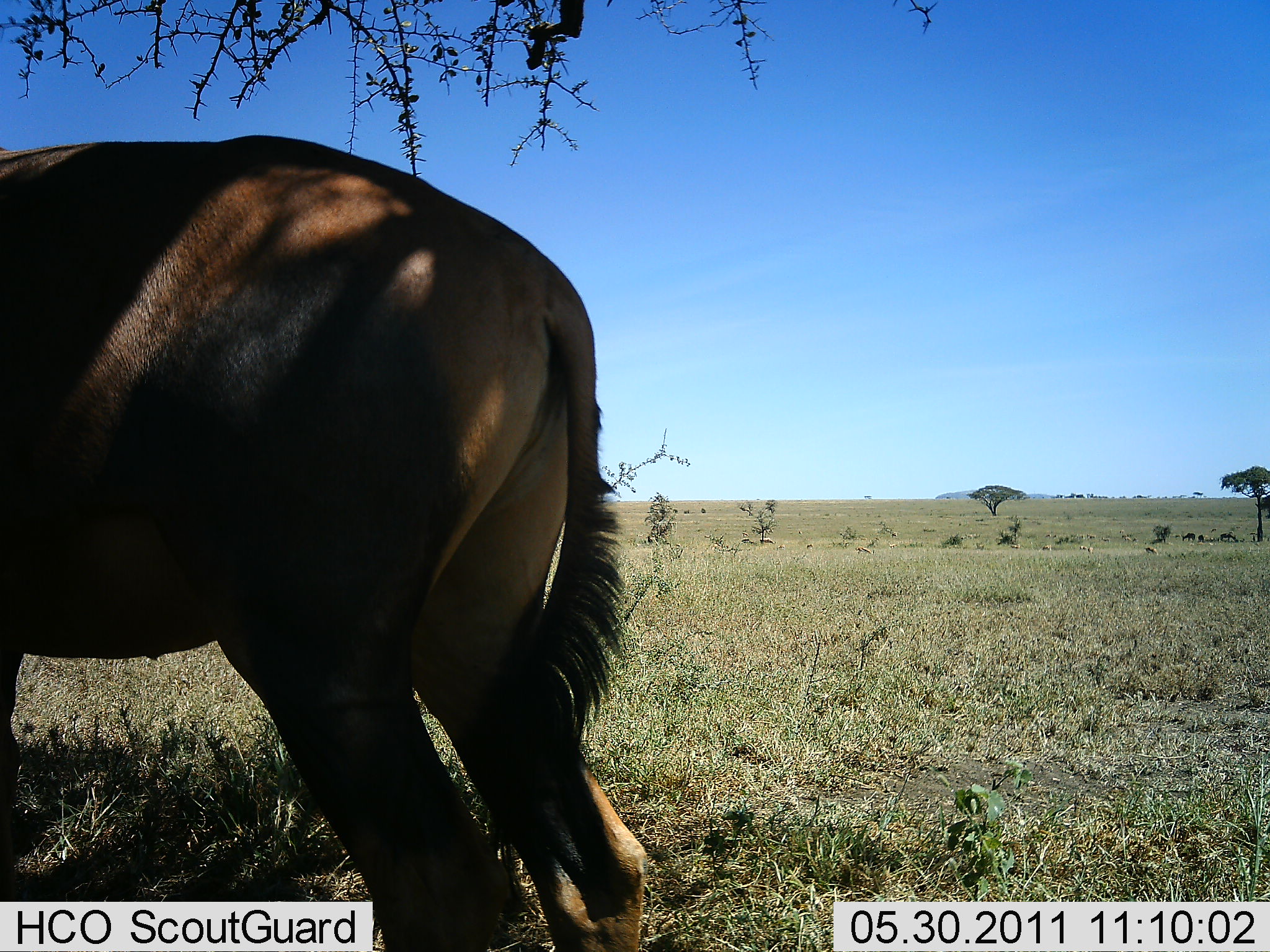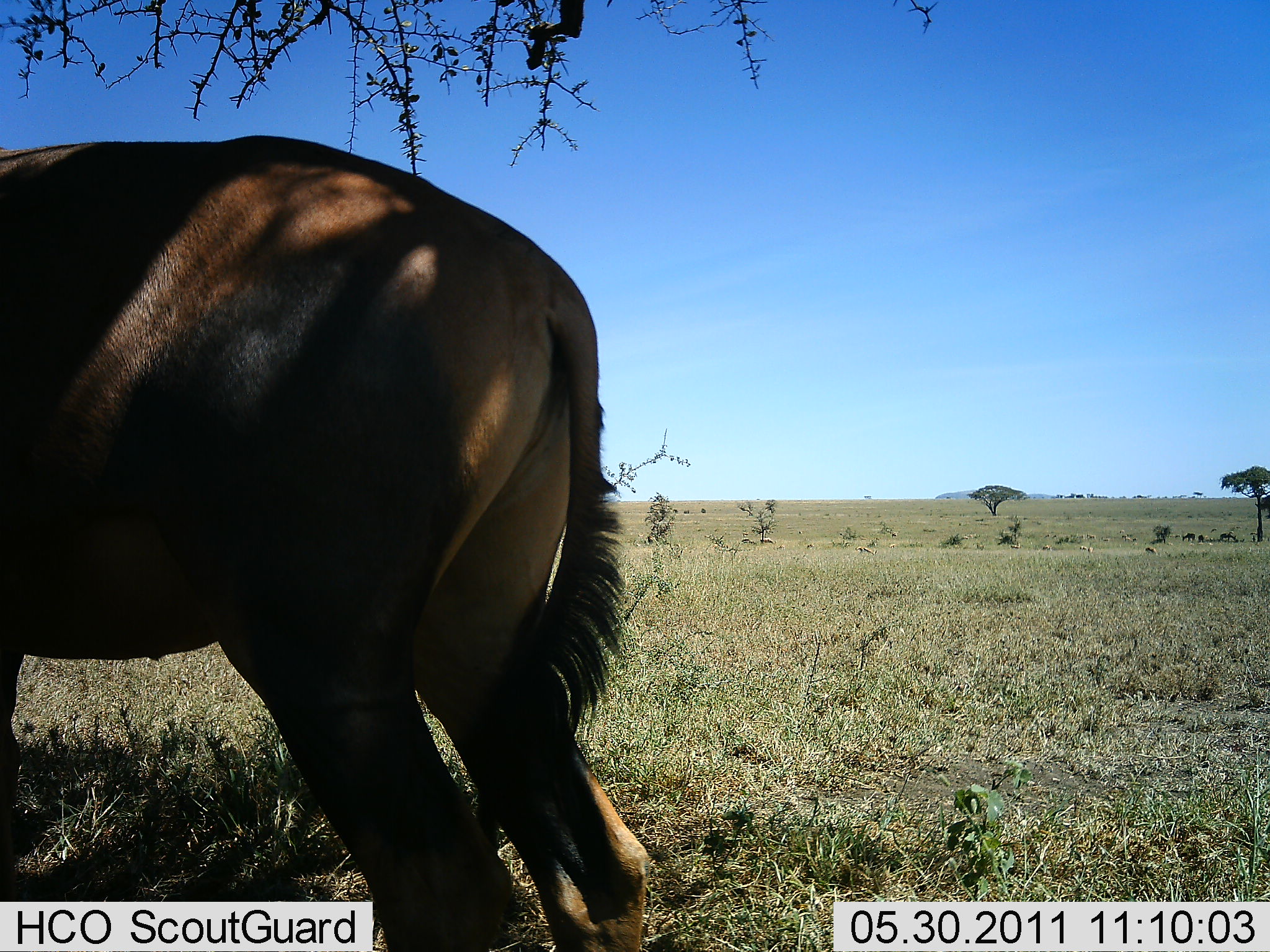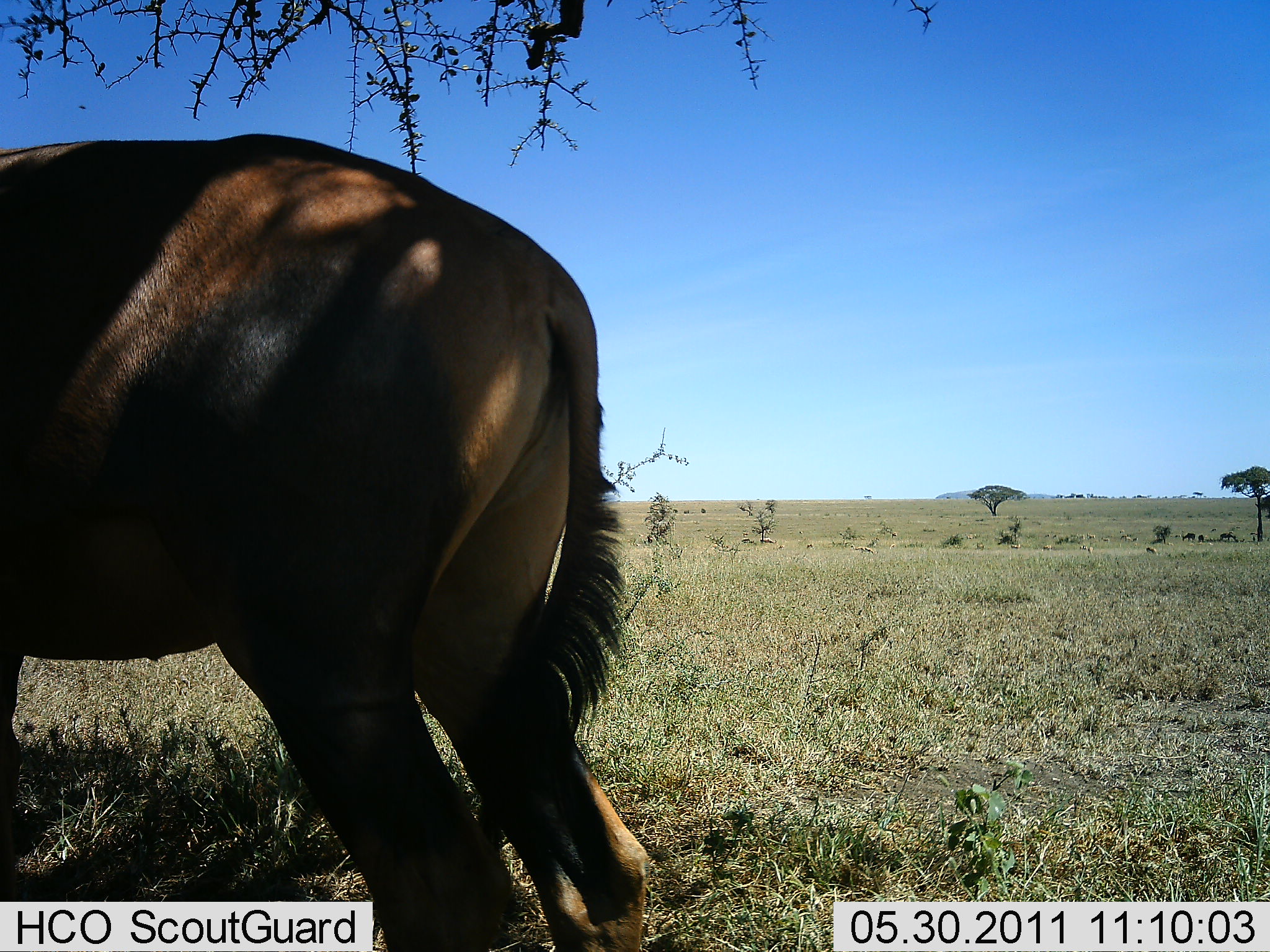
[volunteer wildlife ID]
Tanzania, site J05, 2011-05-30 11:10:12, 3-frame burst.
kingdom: Animalia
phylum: Chordata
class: Mammalia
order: Artiodactyla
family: Bovidae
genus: Damaliscus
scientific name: Damaliscus lunatus jimela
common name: topi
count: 1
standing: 100%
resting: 18%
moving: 0%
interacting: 0%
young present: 0%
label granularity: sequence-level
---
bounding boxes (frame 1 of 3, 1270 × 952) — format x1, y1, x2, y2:
animal: 0, 136, 649, 950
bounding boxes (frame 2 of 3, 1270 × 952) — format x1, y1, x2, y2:
animal: 2, 135, 647, 952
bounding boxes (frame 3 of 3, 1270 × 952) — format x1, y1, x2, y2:
animal: 2, 135, 654, 950